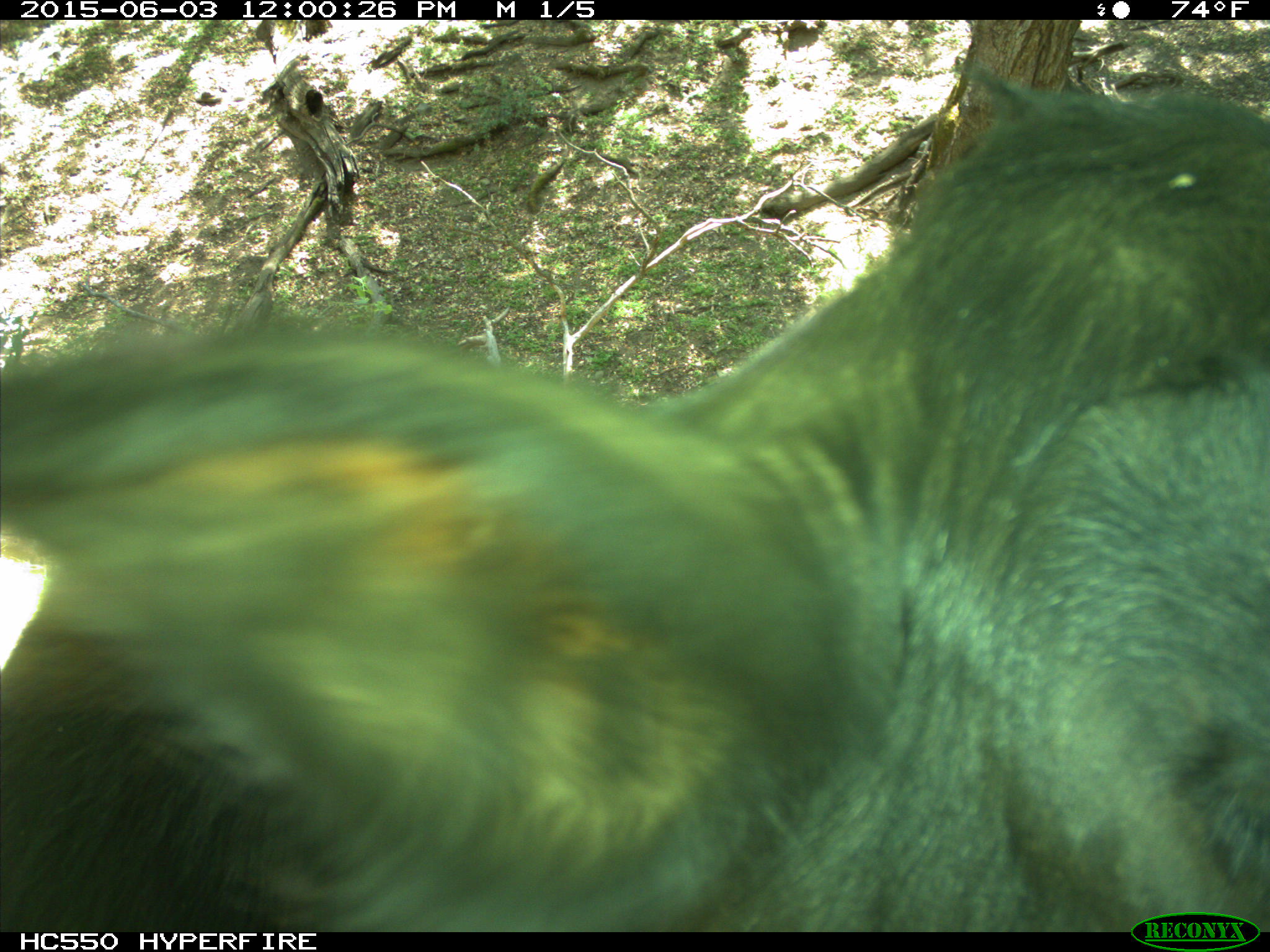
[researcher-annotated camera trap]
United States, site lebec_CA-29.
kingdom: Animalia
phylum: Chordata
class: Mammalia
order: Artiodactyla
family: Bovidae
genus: Bos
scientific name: Bos taurus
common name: domestic cow